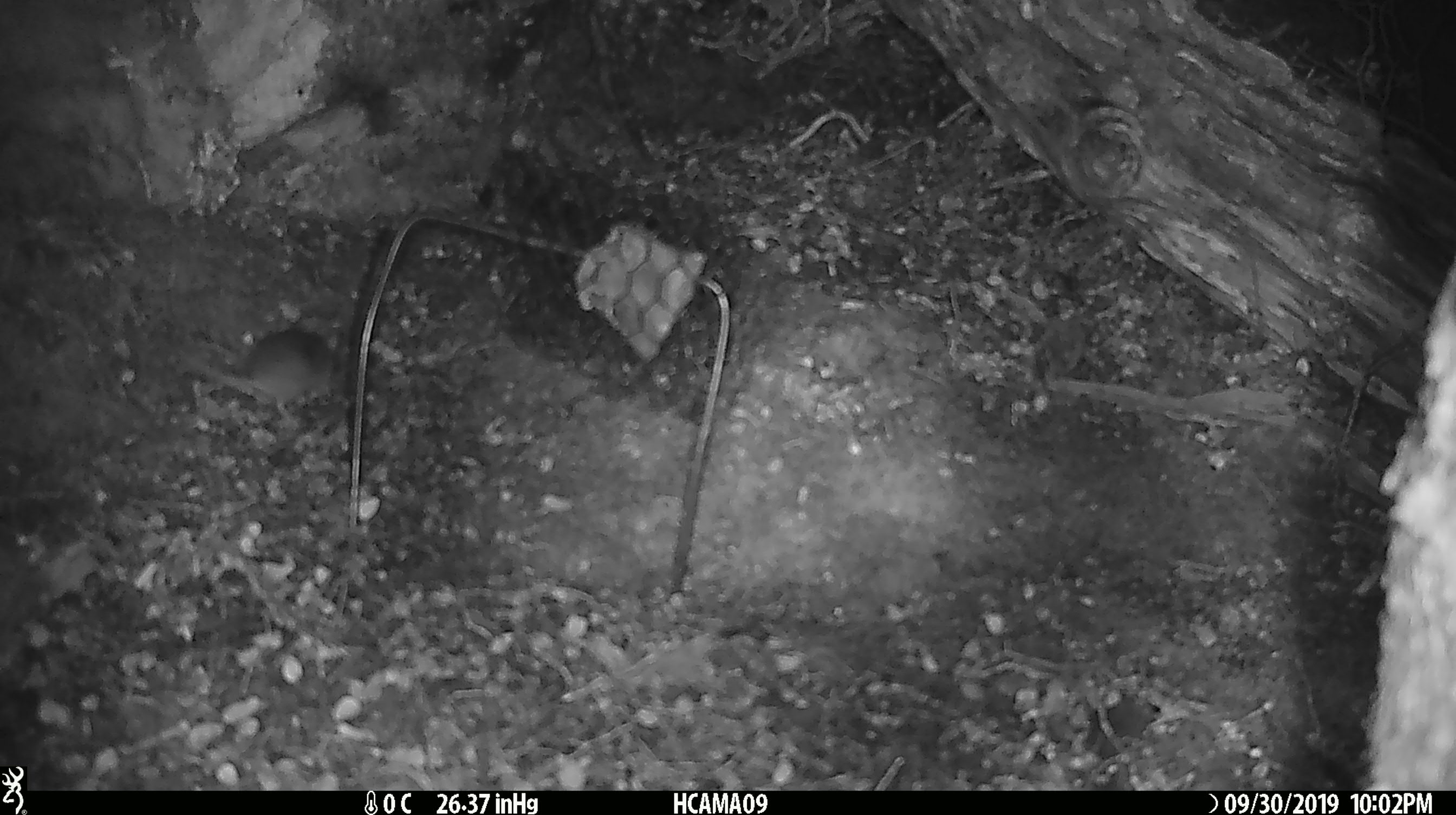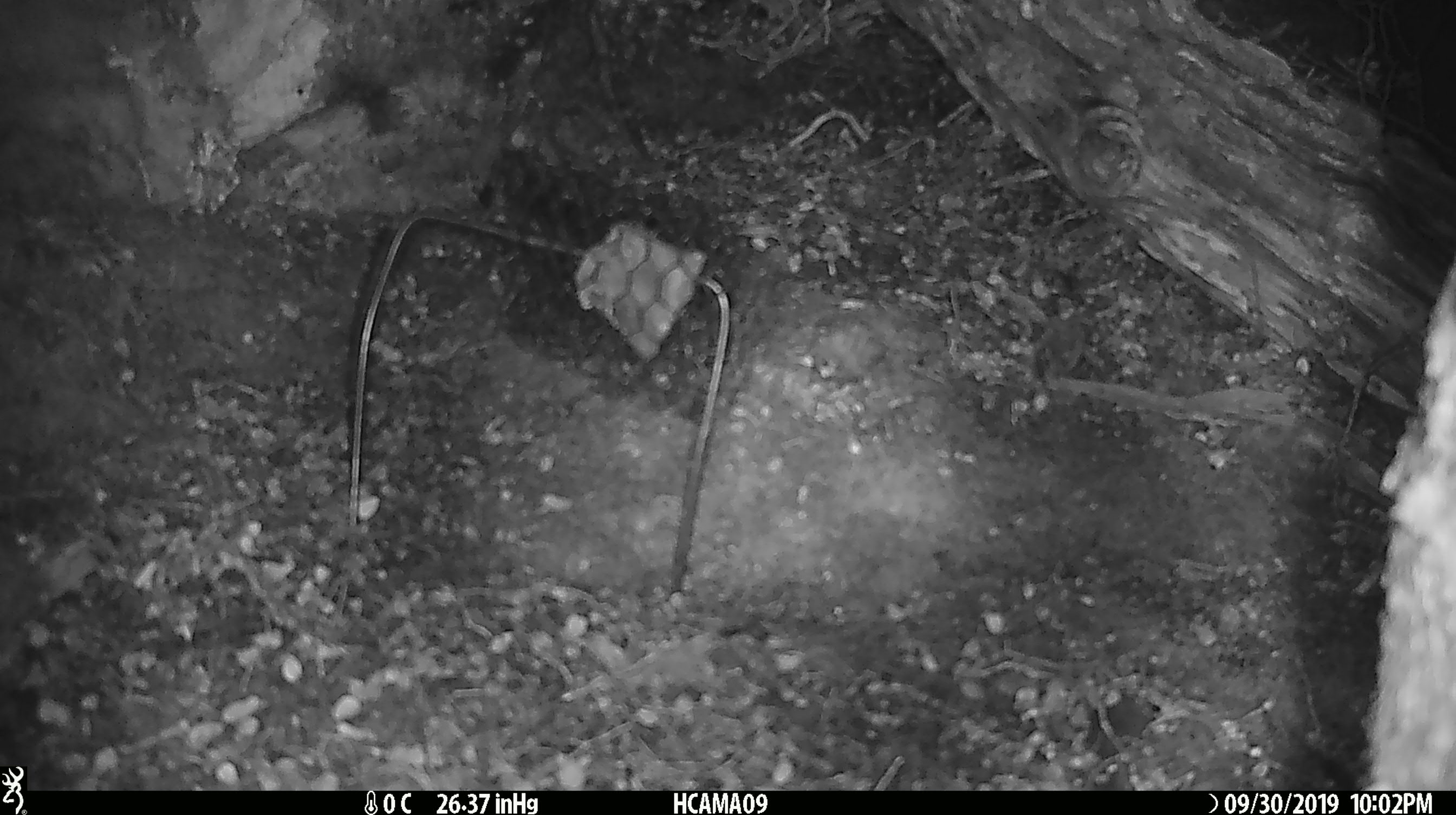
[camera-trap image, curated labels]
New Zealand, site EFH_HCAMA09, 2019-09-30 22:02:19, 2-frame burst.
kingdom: Animalia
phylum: Chordata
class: Mammalia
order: Rodentia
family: Muridae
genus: Mus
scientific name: Mus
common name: mouse